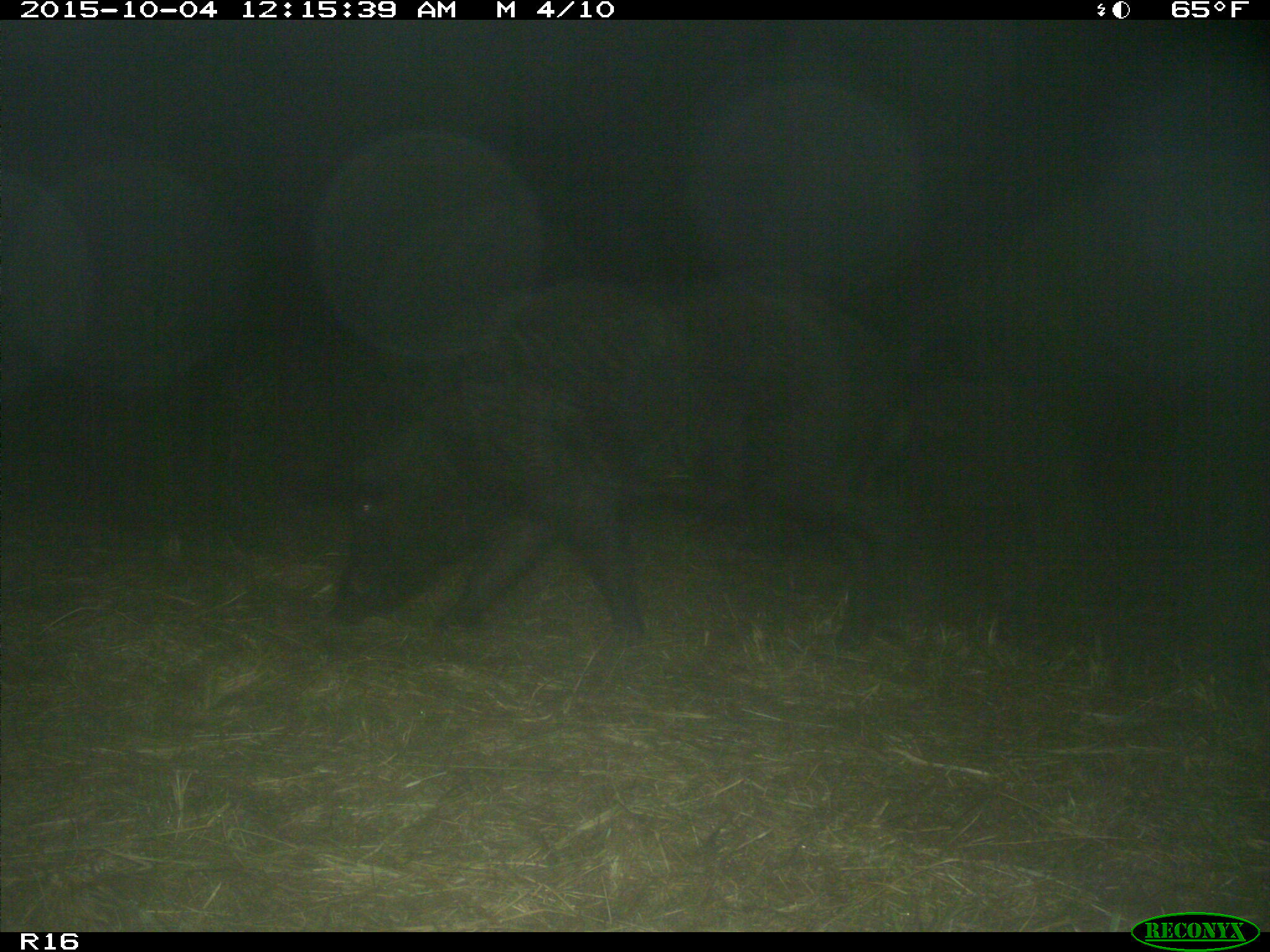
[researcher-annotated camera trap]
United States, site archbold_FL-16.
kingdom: Animalia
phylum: Chordata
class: Mammalia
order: Artiodactyla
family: Suidae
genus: Sus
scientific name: Sus scrofa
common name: wild boar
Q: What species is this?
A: Sus scrofa (wild boar).